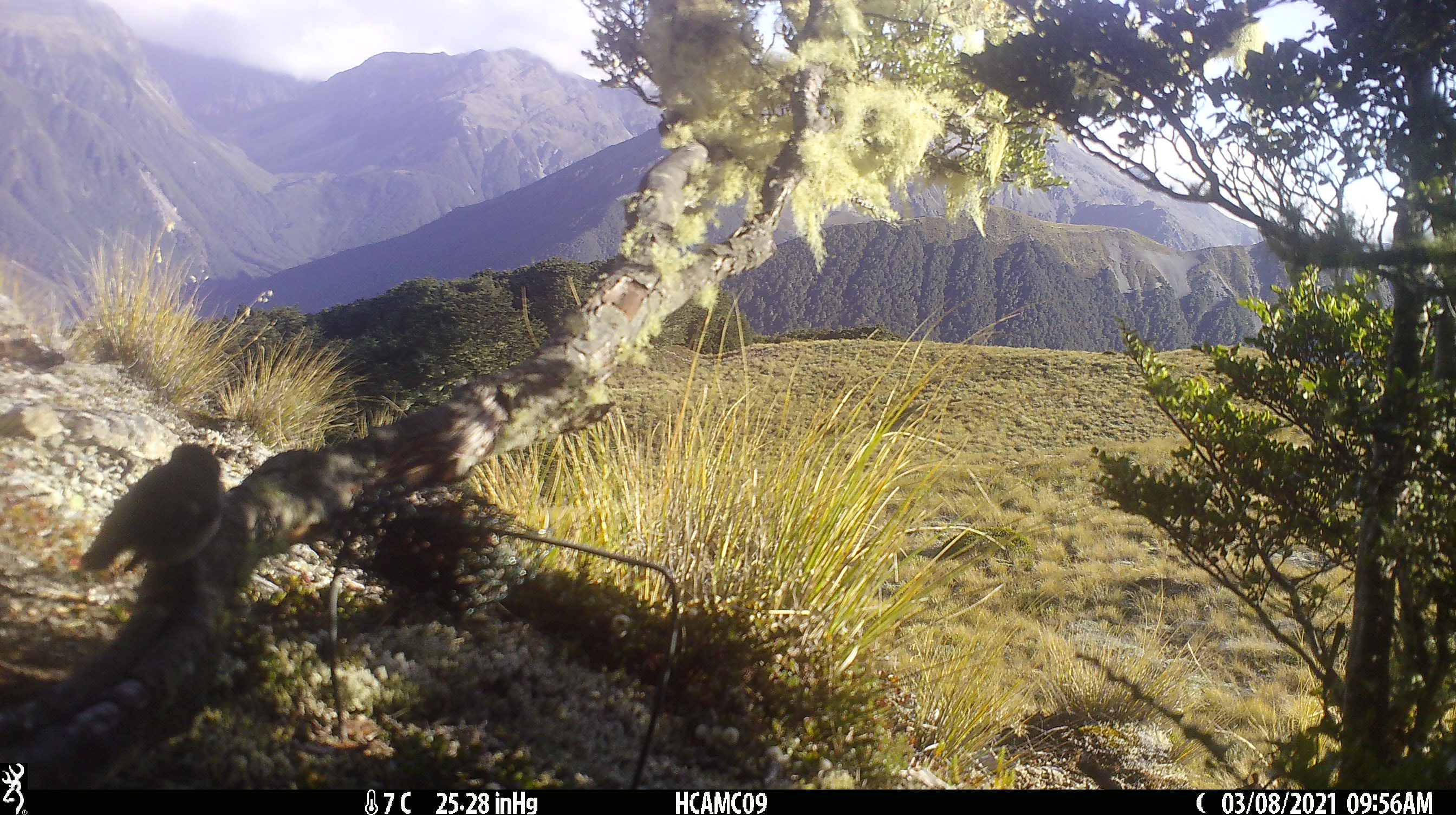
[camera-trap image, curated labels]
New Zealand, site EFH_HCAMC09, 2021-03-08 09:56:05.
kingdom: Animalia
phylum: Chordata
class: Aves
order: Passeriformes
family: Petroicidae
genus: Petroica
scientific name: Petroica macrocephala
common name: tomtit